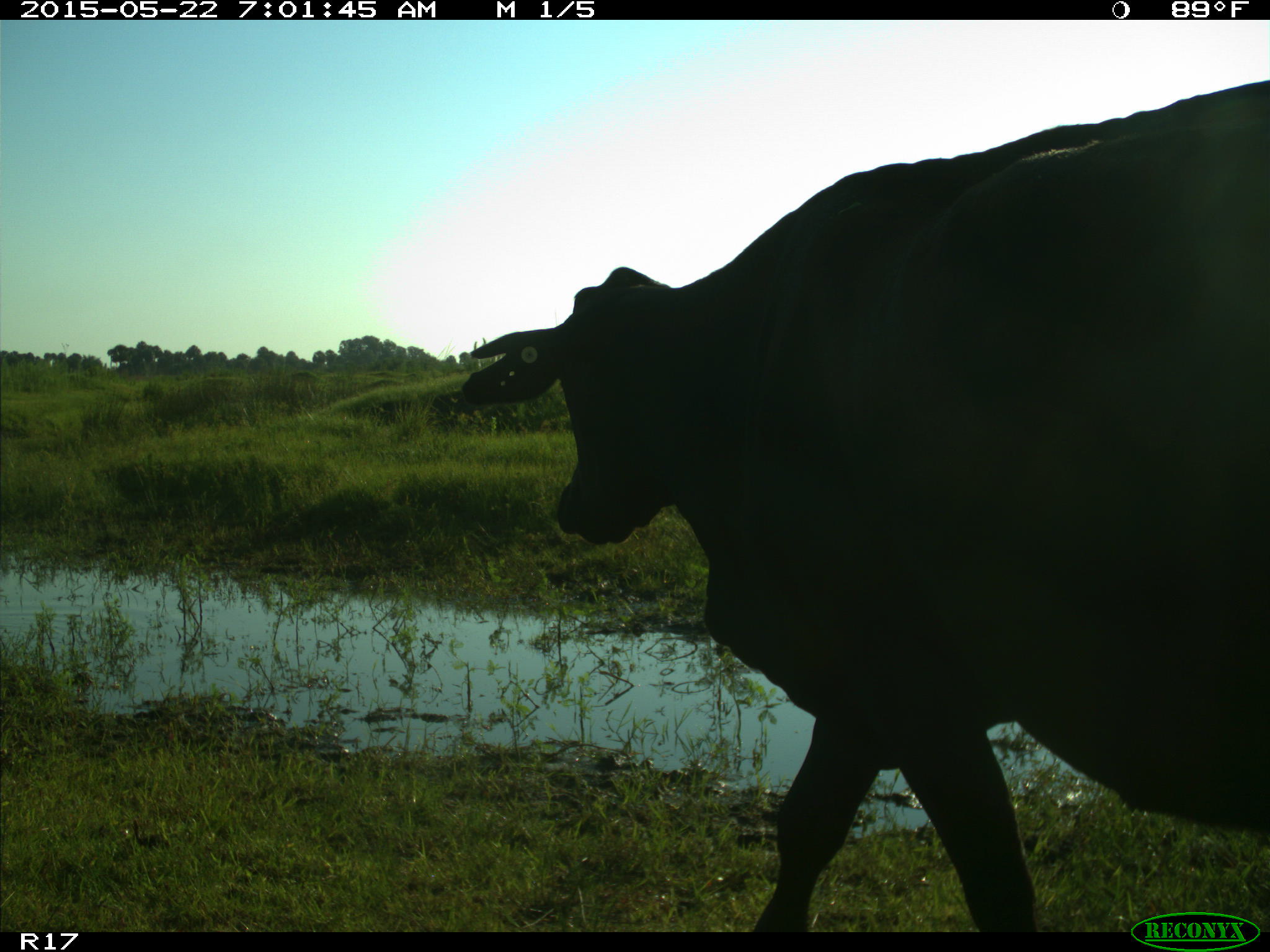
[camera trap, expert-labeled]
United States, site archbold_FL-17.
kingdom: Animalia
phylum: Chordata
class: Mammalia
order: Artiodactyla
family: Bovidae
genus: Bos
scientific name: Bos taurus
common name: domestic cow